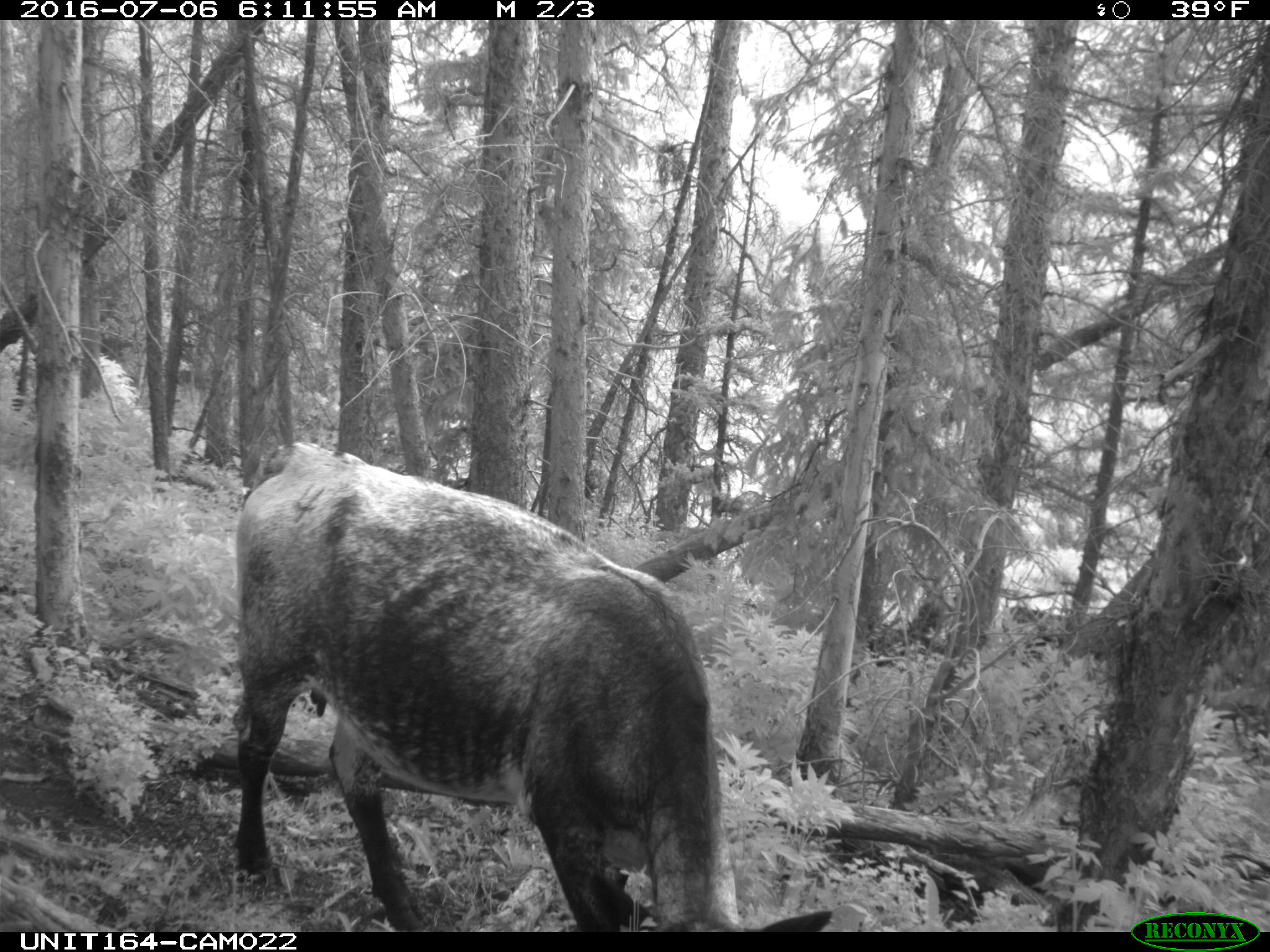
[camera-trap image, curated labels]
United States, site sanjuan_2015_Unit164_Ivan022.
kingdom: Animalia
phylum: Chordata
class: Mammalia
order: Artiodactyla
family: Bovidae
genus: Bos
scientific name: Bos taurus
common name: domestic cow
Bos taurus (domestic cow).